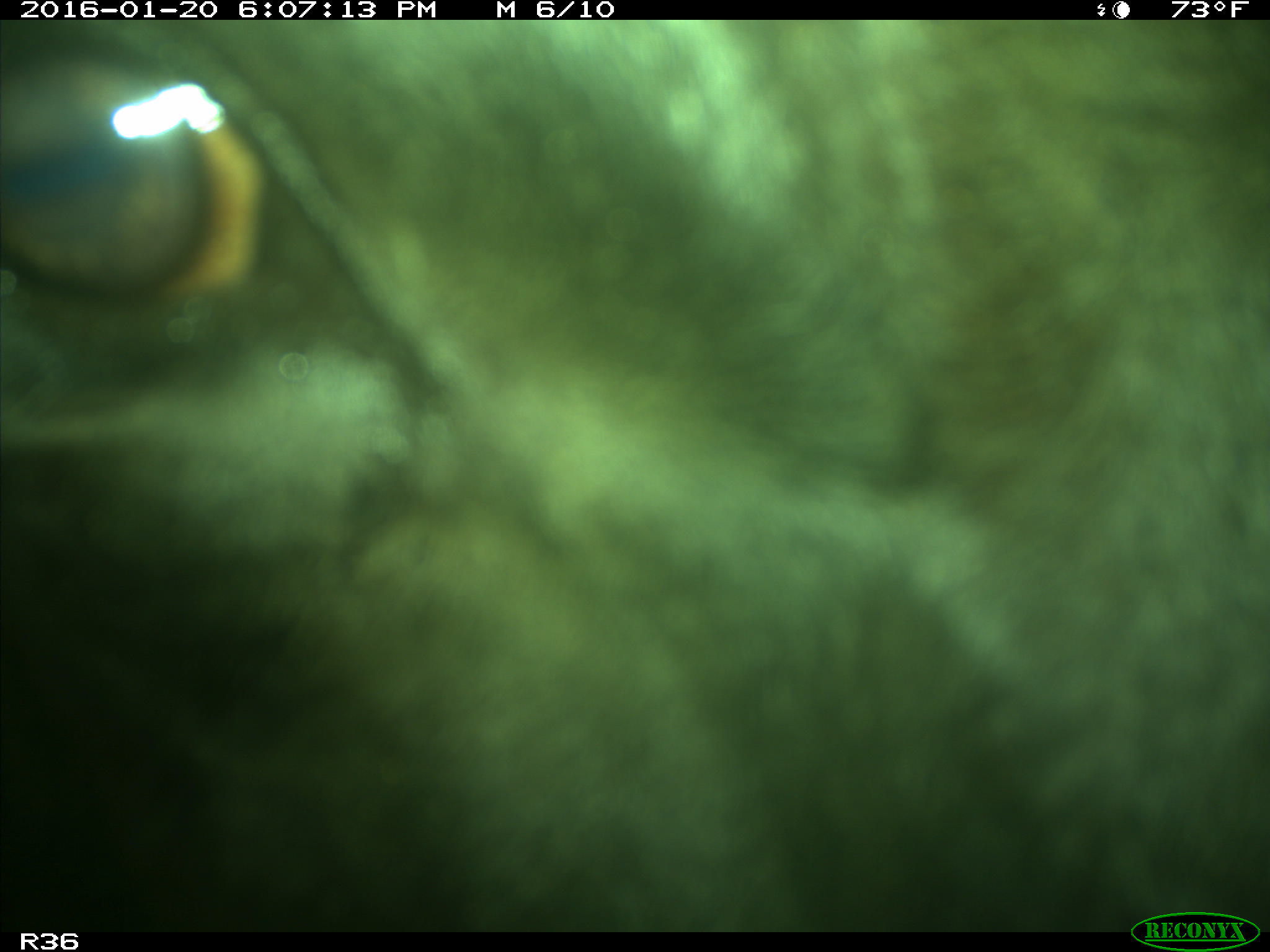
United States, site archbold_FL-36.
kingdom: Animalia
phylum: Chordata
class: Mammalia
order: Artiodactyla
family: Bovidae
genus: Bos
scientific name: Bos taurus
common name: domestic cow